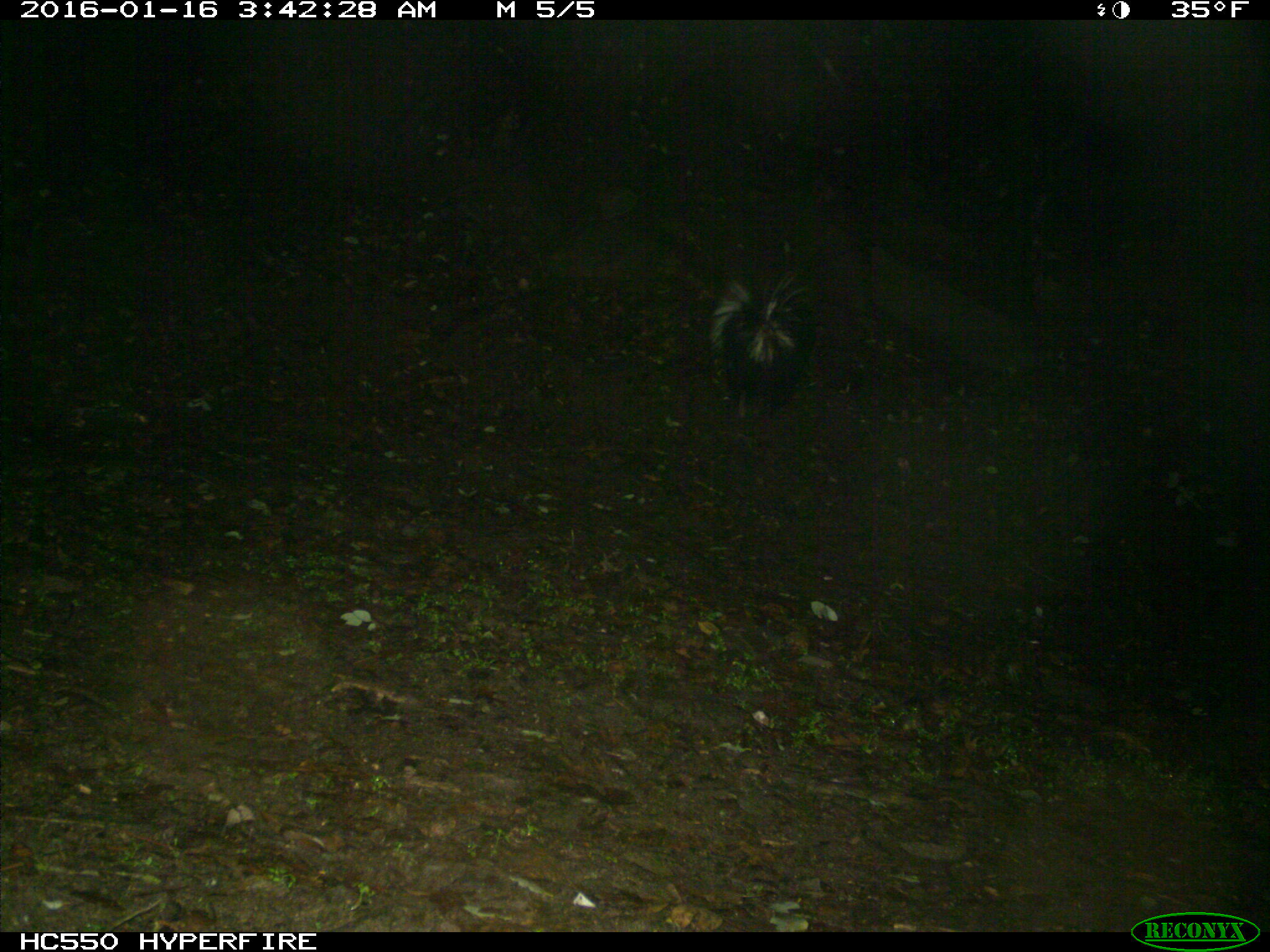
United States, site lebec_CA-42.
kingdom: Animalia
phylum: Chordata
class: Mammalia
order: Carnivora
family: Mephitidae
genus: Mephitis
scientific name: Mephitis mephitis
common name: striped skunk